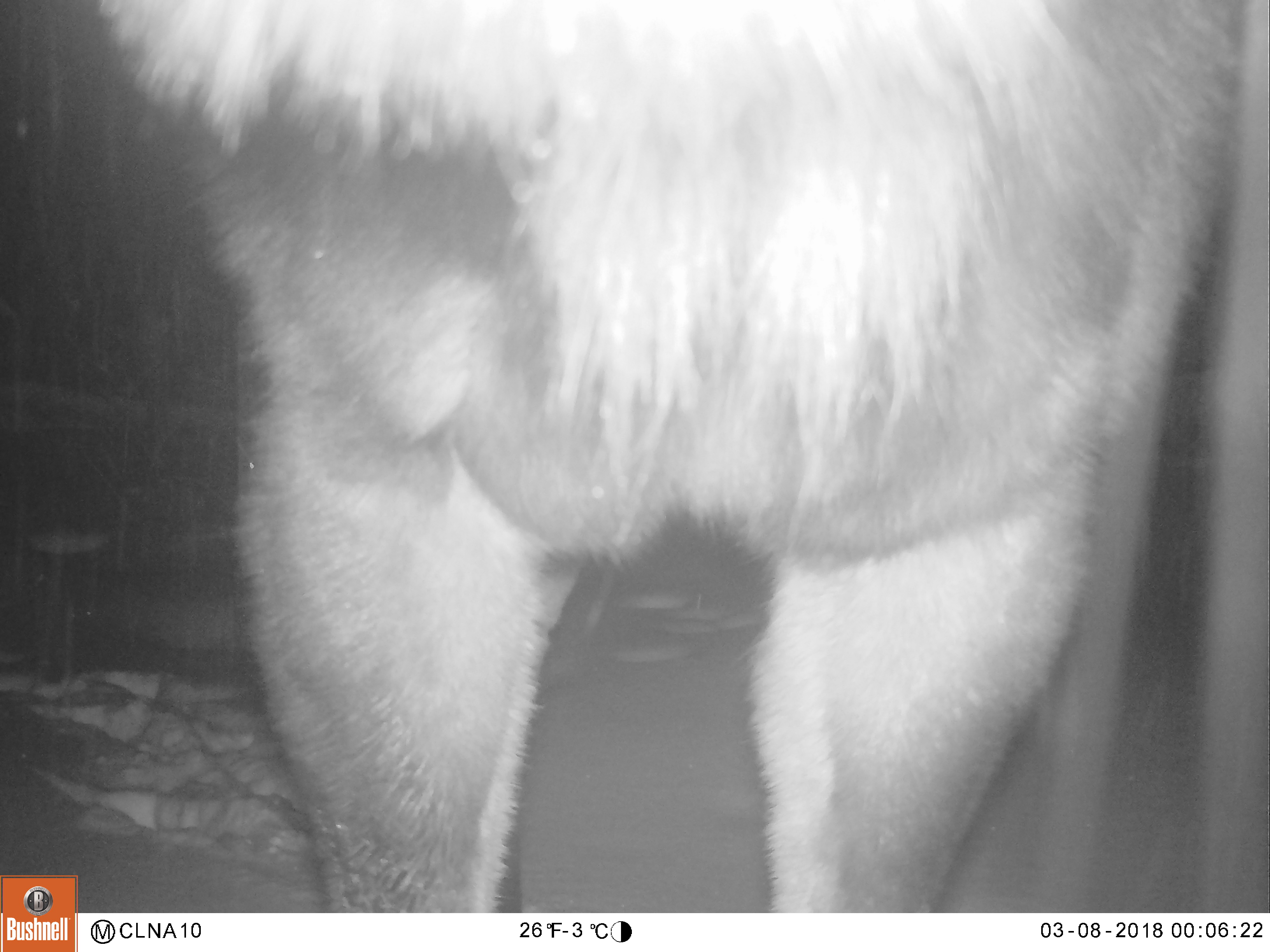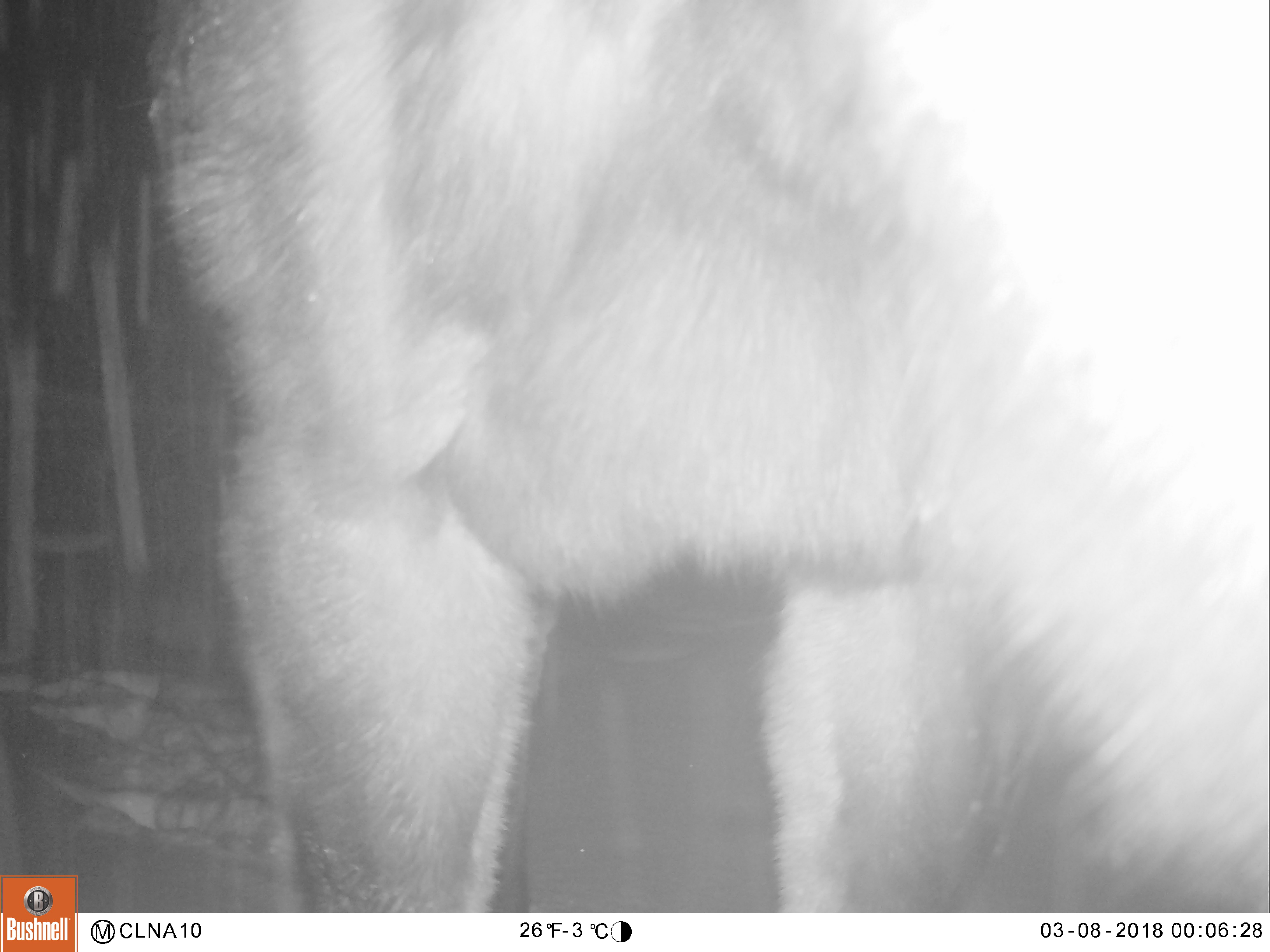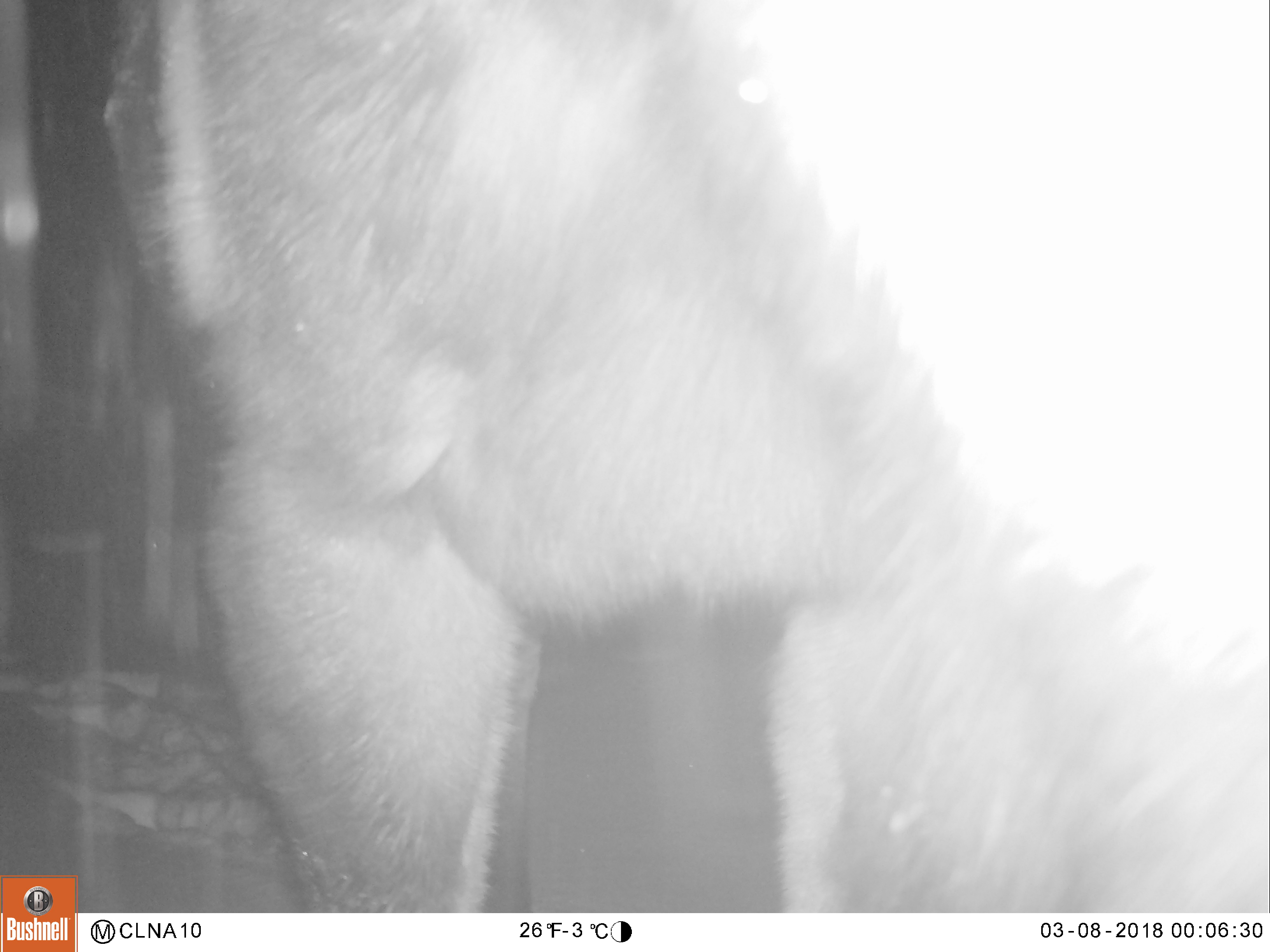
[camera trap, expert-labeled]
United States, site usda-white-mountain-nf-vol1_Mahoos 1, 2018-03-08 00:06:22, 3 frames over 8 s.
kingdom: Animalia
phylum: Chordata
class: Mammalia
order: Artiodactyla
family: Cervidae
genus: Alces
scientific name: Alces alces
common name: moose